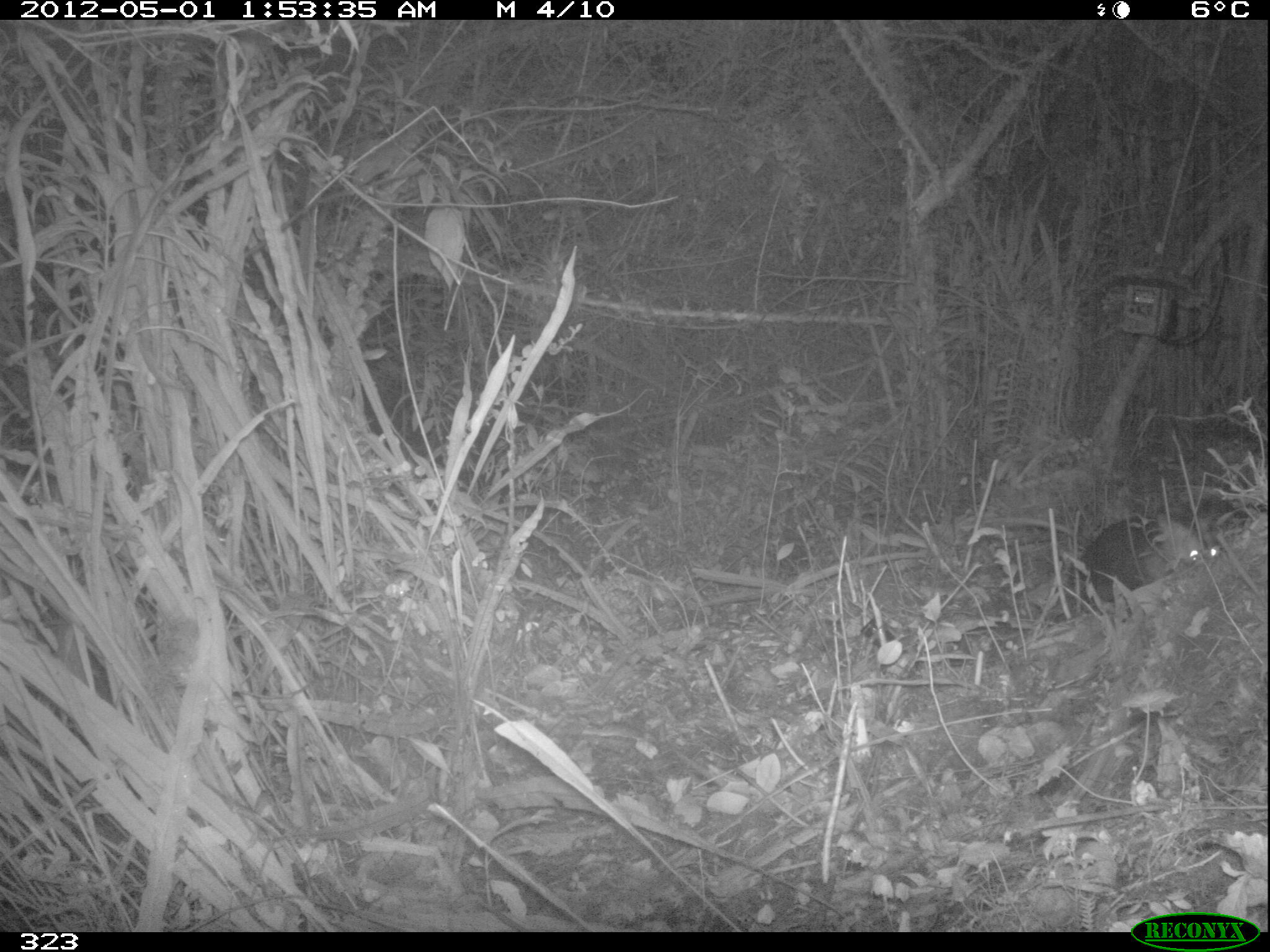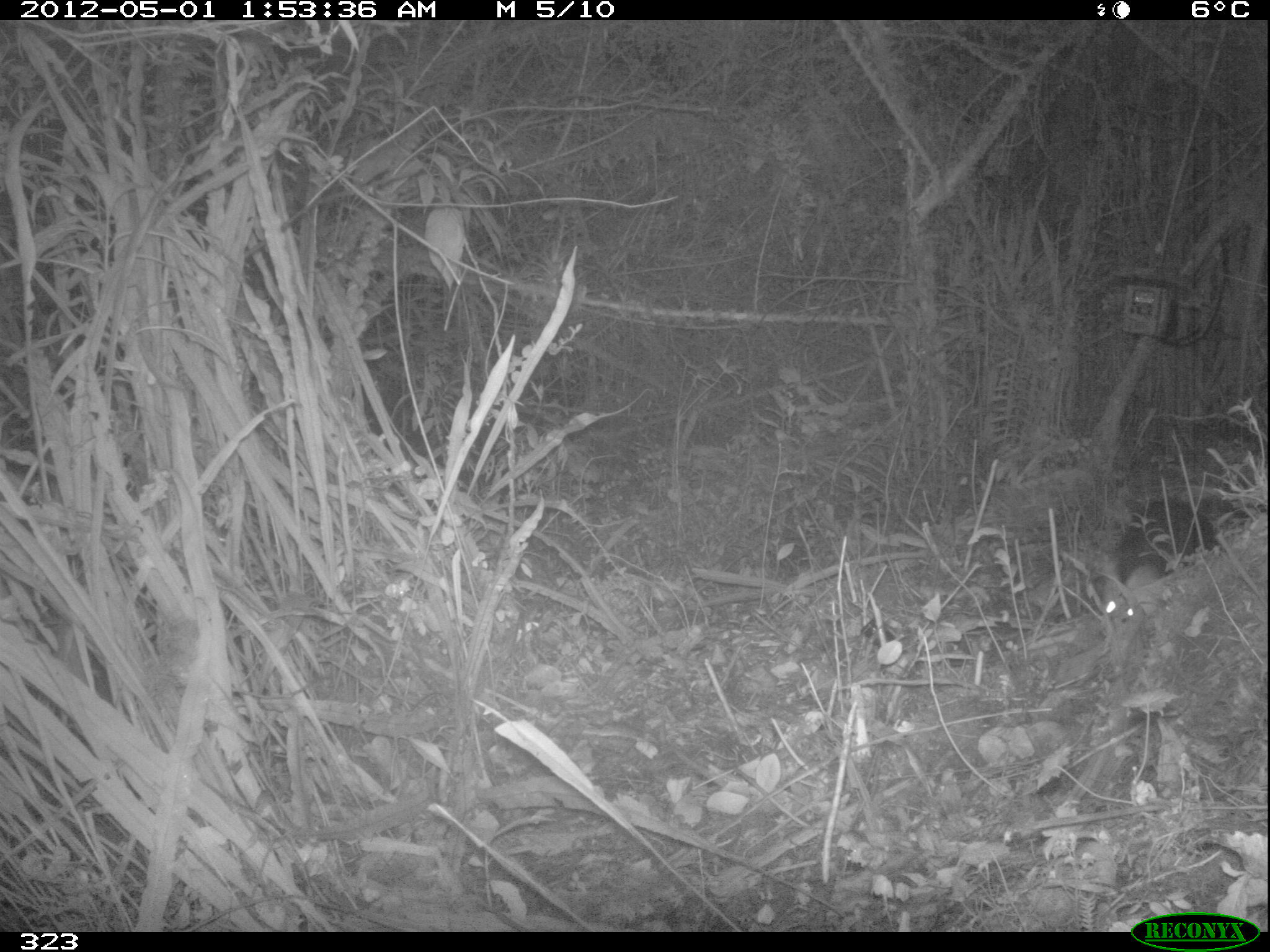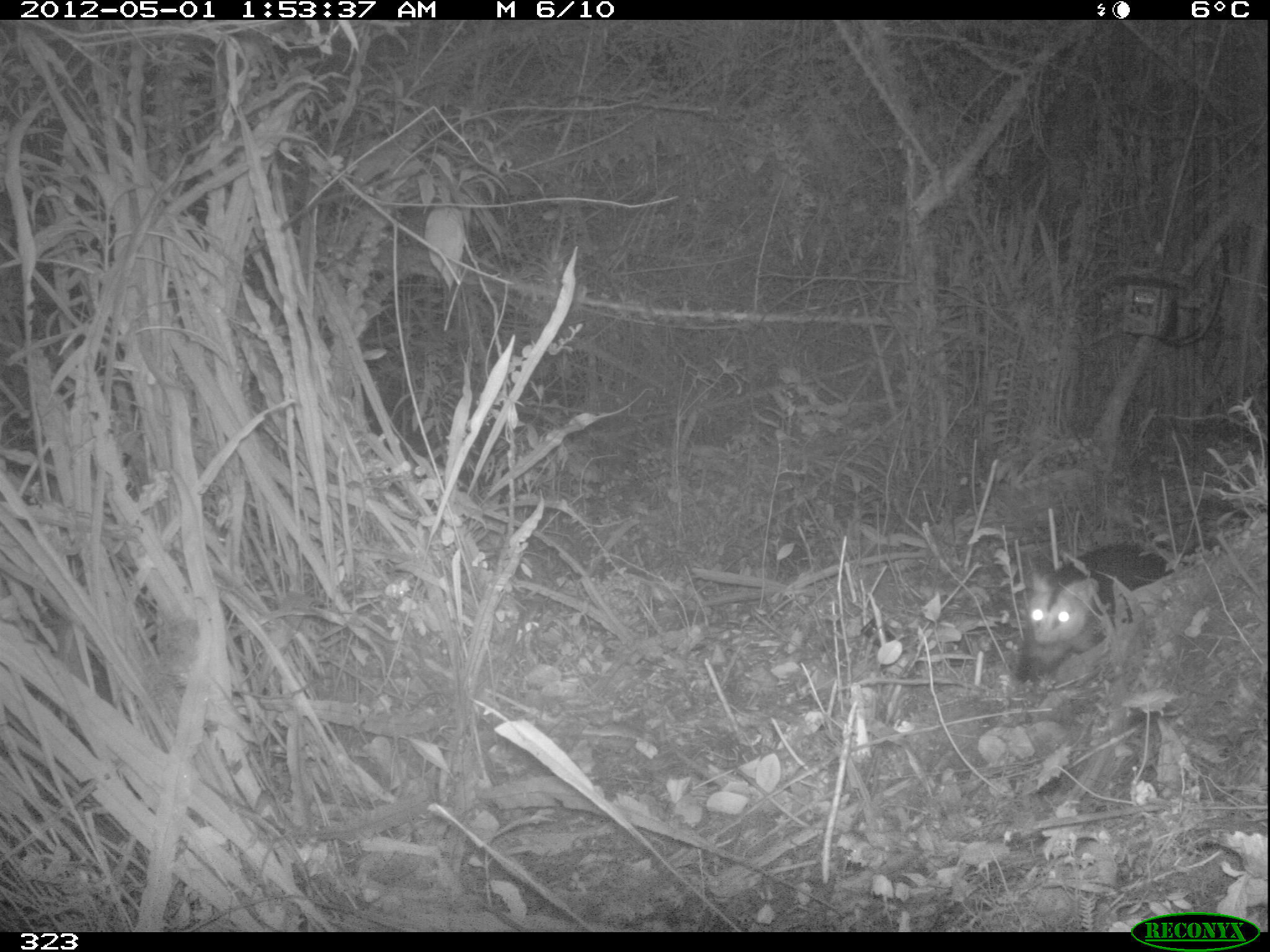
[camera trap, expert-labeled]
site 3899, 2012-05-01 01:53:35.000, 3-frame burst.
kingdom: Animalia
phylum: Chordata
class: Mammalia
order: Didelphimorphia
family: Didelphidae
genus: Didelphis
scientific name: Didelphis pernigra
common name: andean white-eared opossum